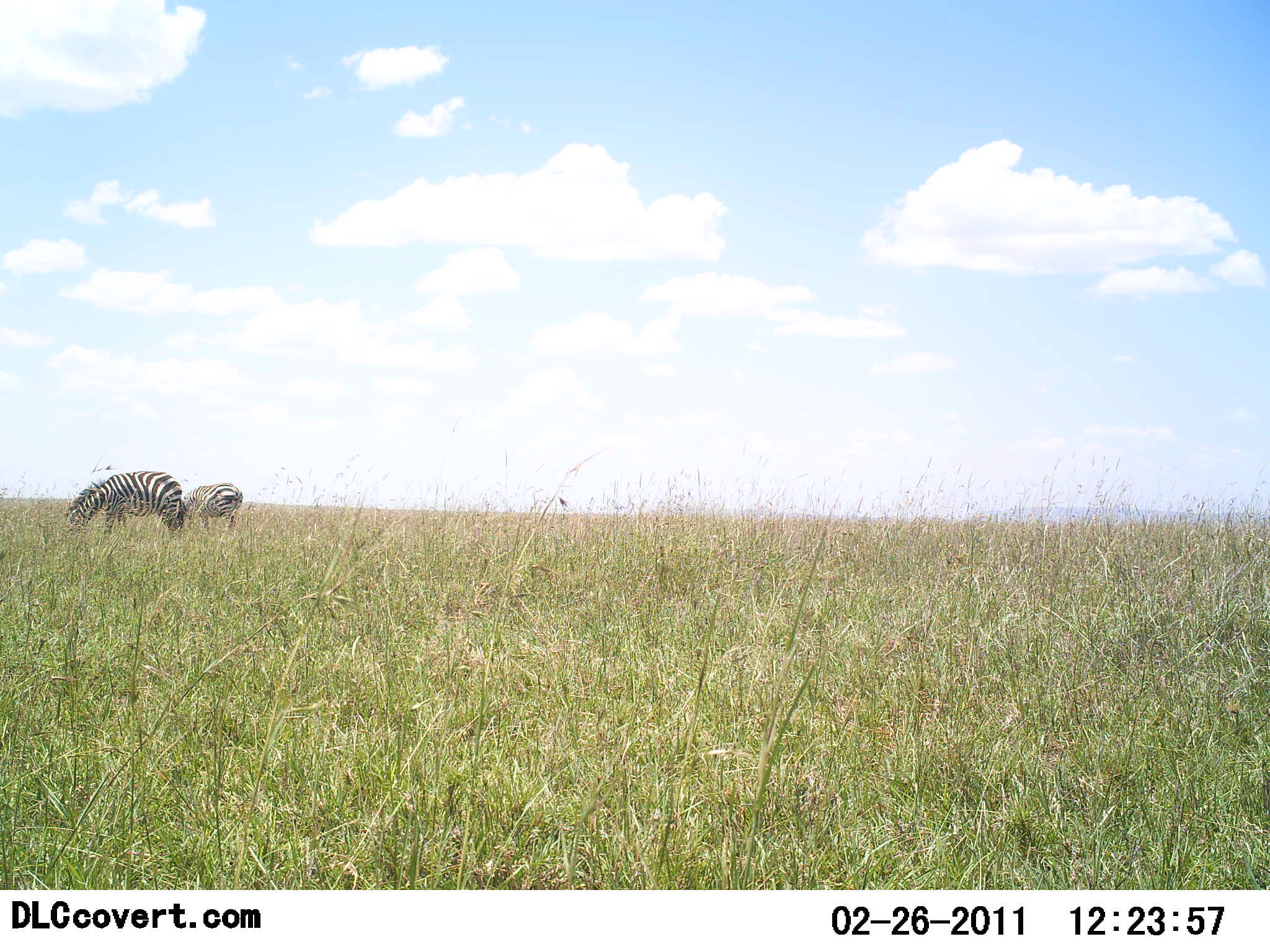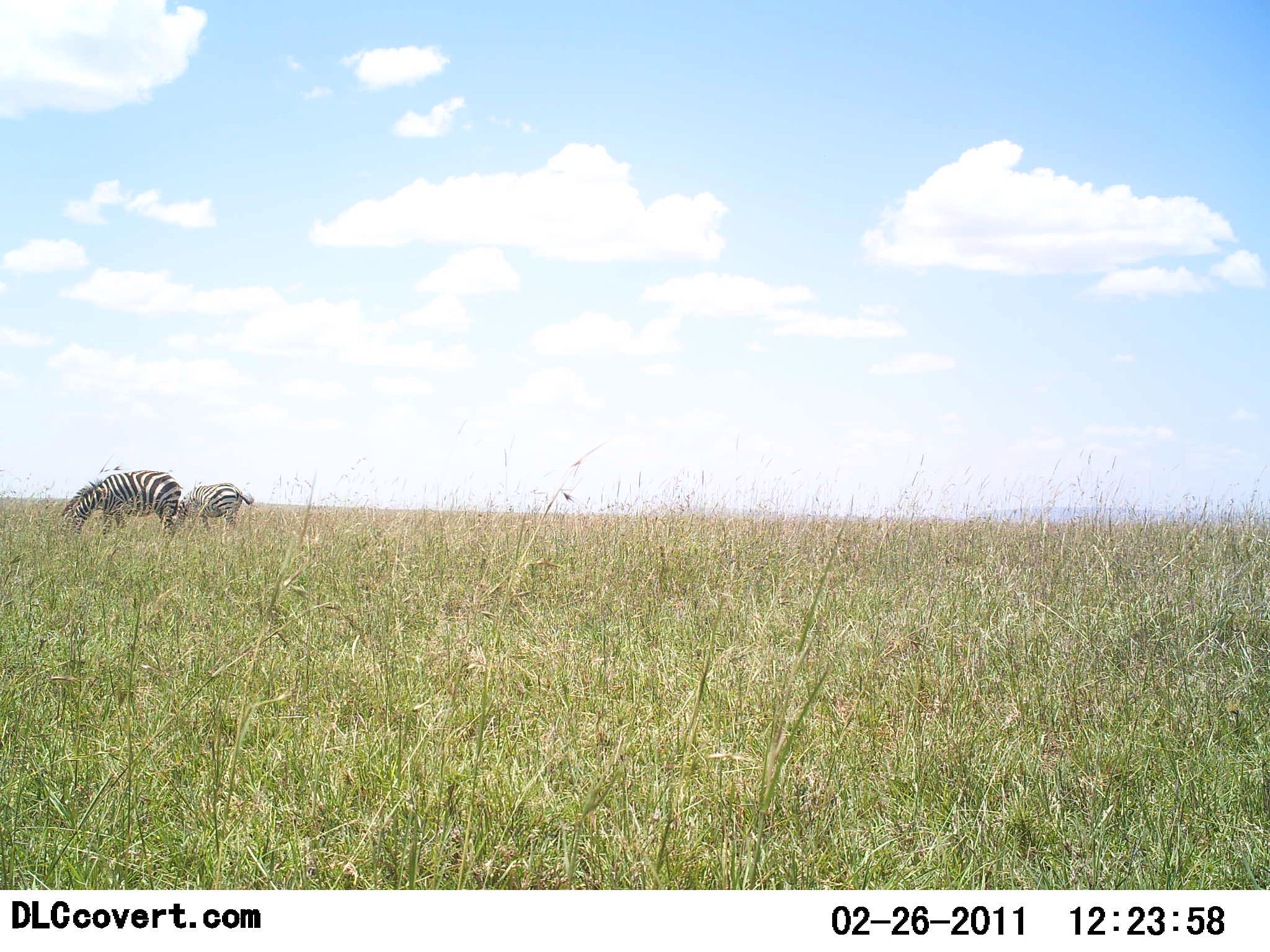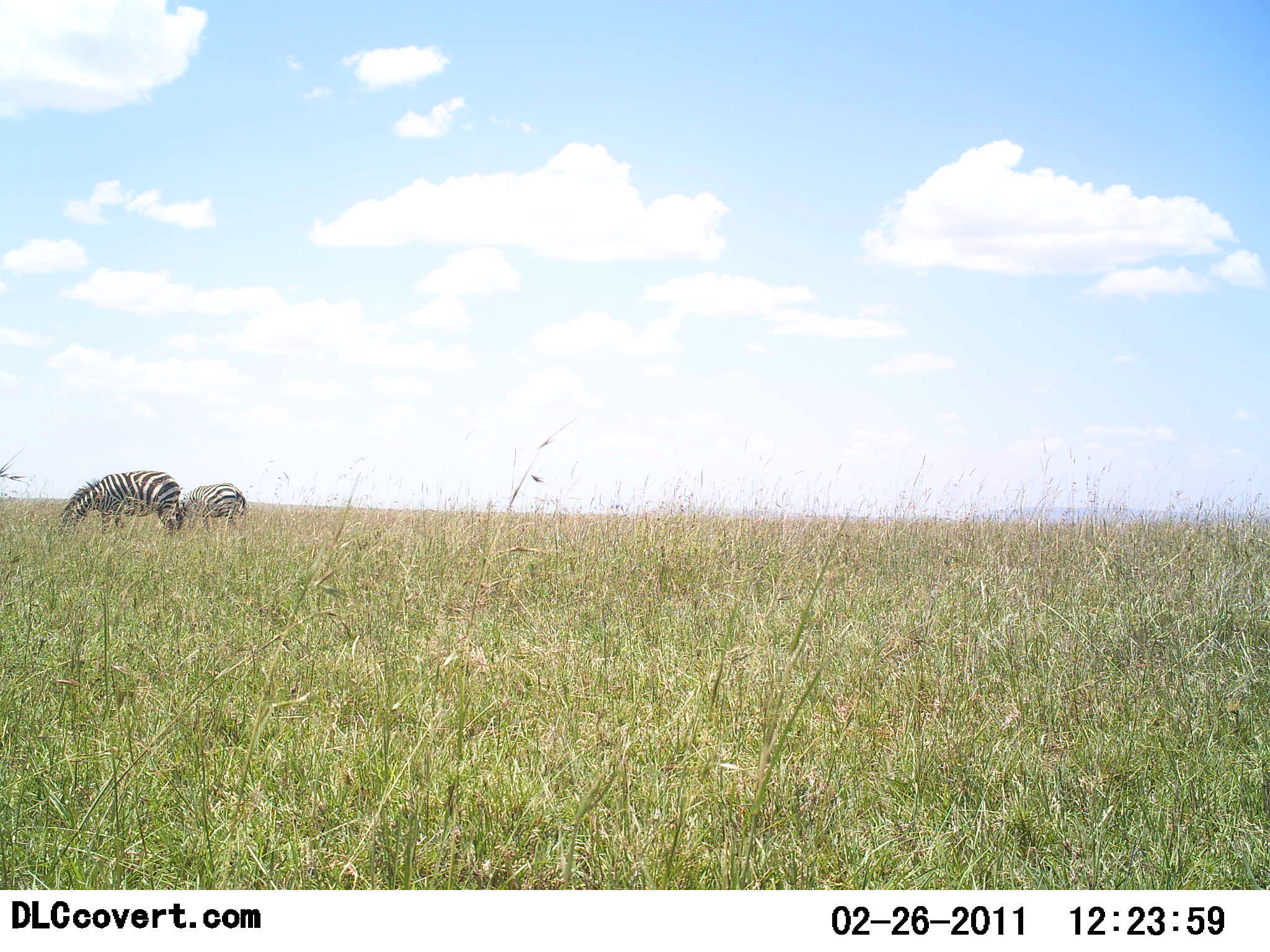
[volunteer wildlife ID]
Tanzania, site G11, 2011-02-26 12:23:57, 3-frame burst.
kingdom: Animalia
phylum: Chordata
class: Mammalia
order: Perissodactyla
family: Equidae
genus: Equus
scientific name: Equus quagga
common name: plains zebra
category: zebra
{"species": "zebra (plains zebra) (Equus quagga)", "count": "2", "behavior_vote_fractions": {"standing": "0%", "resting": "0%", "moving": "0%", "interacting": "0%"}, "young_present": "0%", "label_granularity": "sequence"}